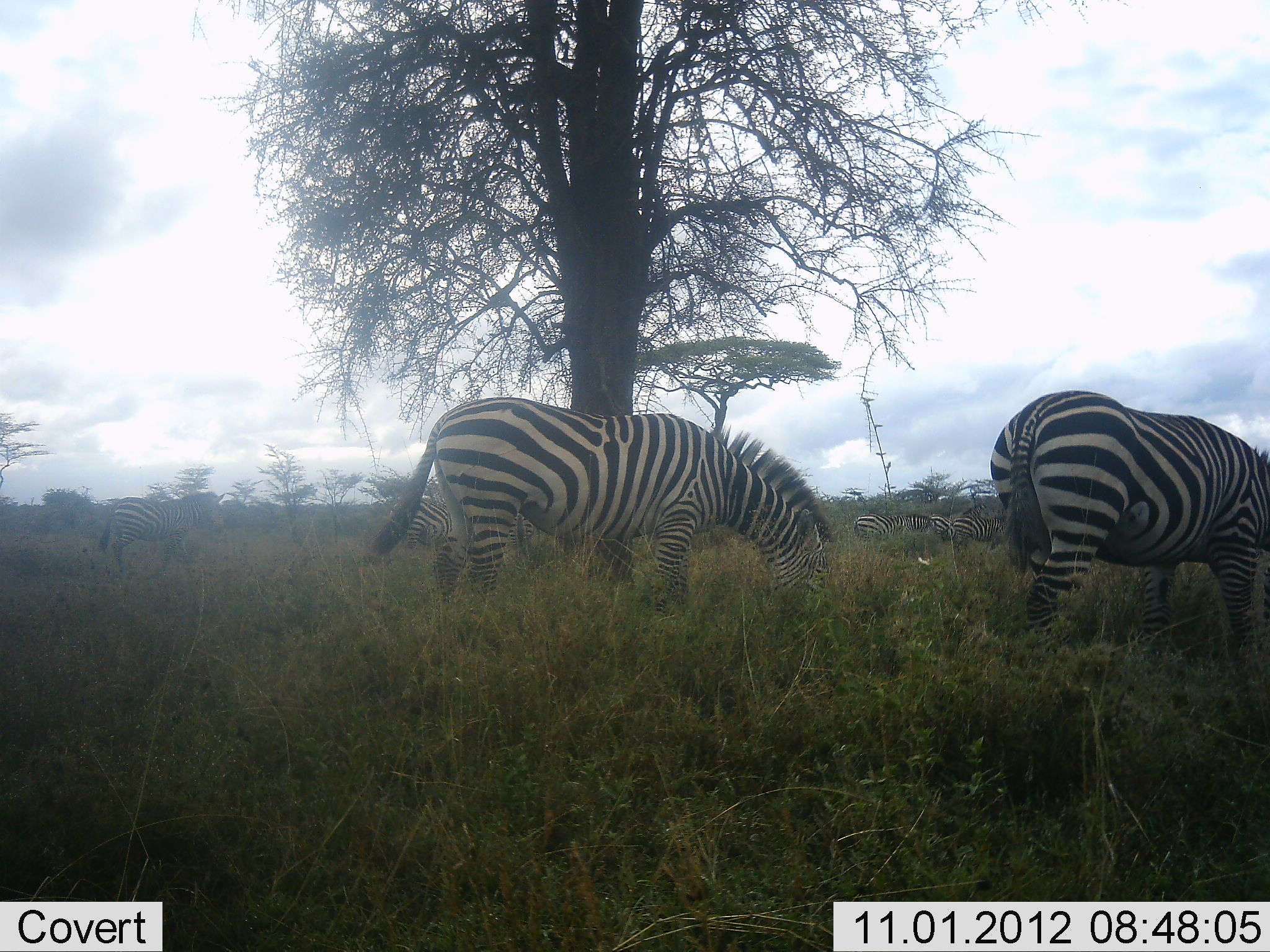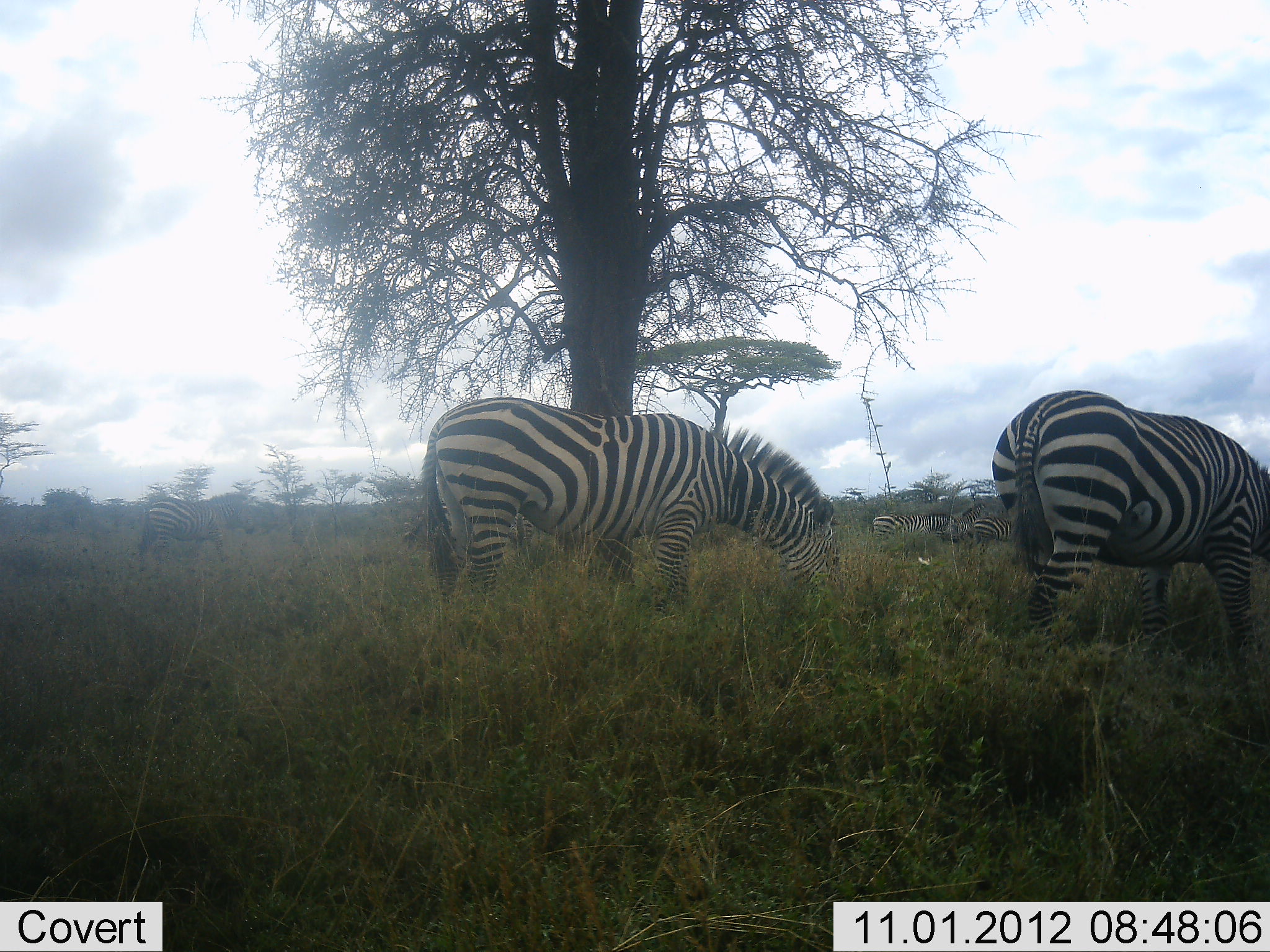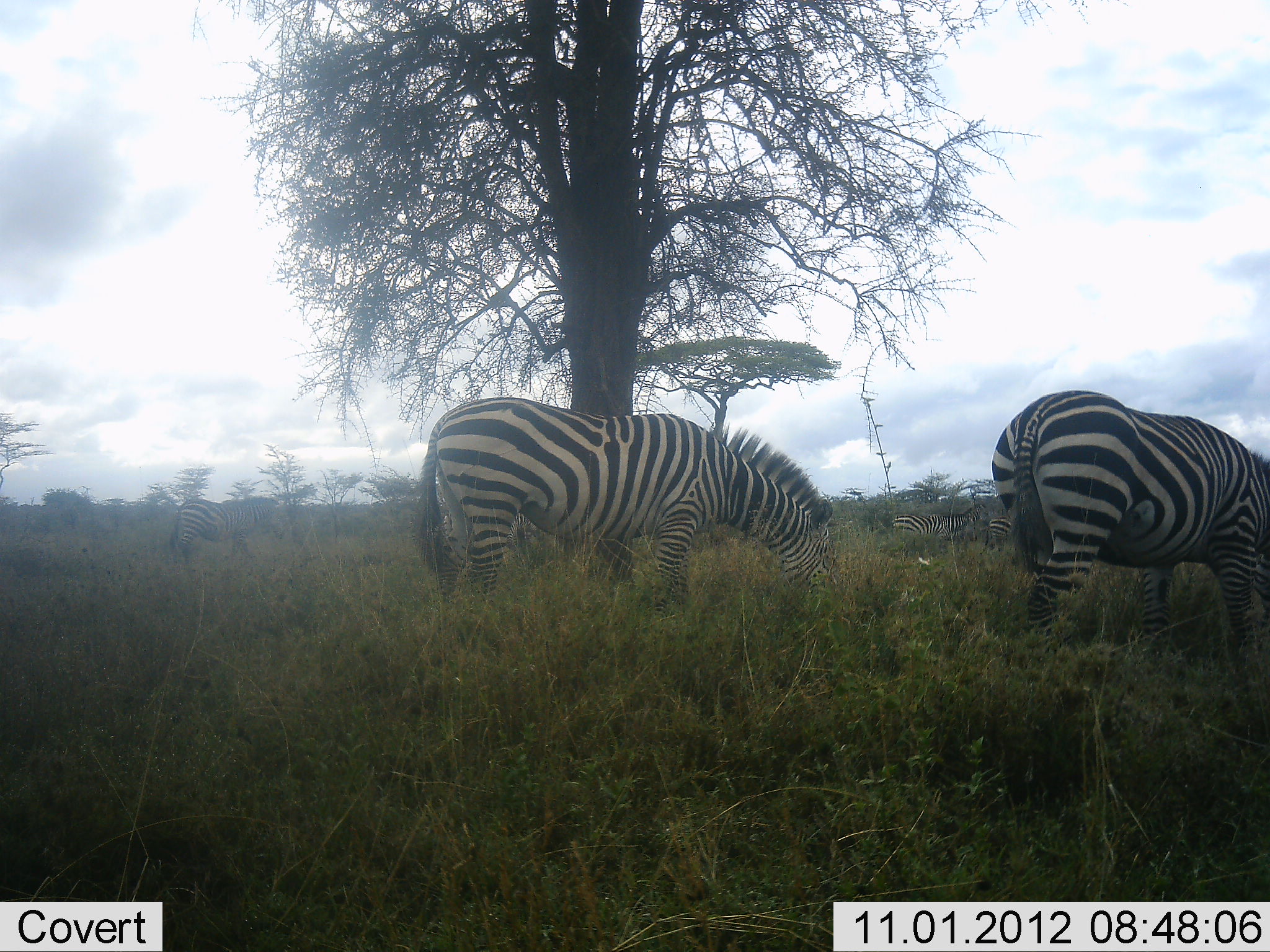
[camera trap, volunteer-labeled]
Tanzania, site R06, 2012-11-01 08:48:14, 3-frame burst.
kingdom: Animalia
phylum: Chordata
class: Mammalia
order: Perissodactyla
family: Equidae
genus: Equus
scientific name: Equus quagga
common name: plains zebra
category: zebra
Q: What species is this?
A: Zebra (plains zebra) (Equus quagga).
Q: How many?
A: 6.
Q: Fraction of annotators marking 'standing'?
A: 30%.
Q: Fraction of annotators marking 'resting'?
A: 0%.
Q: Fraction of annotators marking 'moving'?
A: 40%.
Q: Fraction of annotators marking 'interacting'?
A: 0%.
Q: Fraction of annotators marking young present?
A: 0%.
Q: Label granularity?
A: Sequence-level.